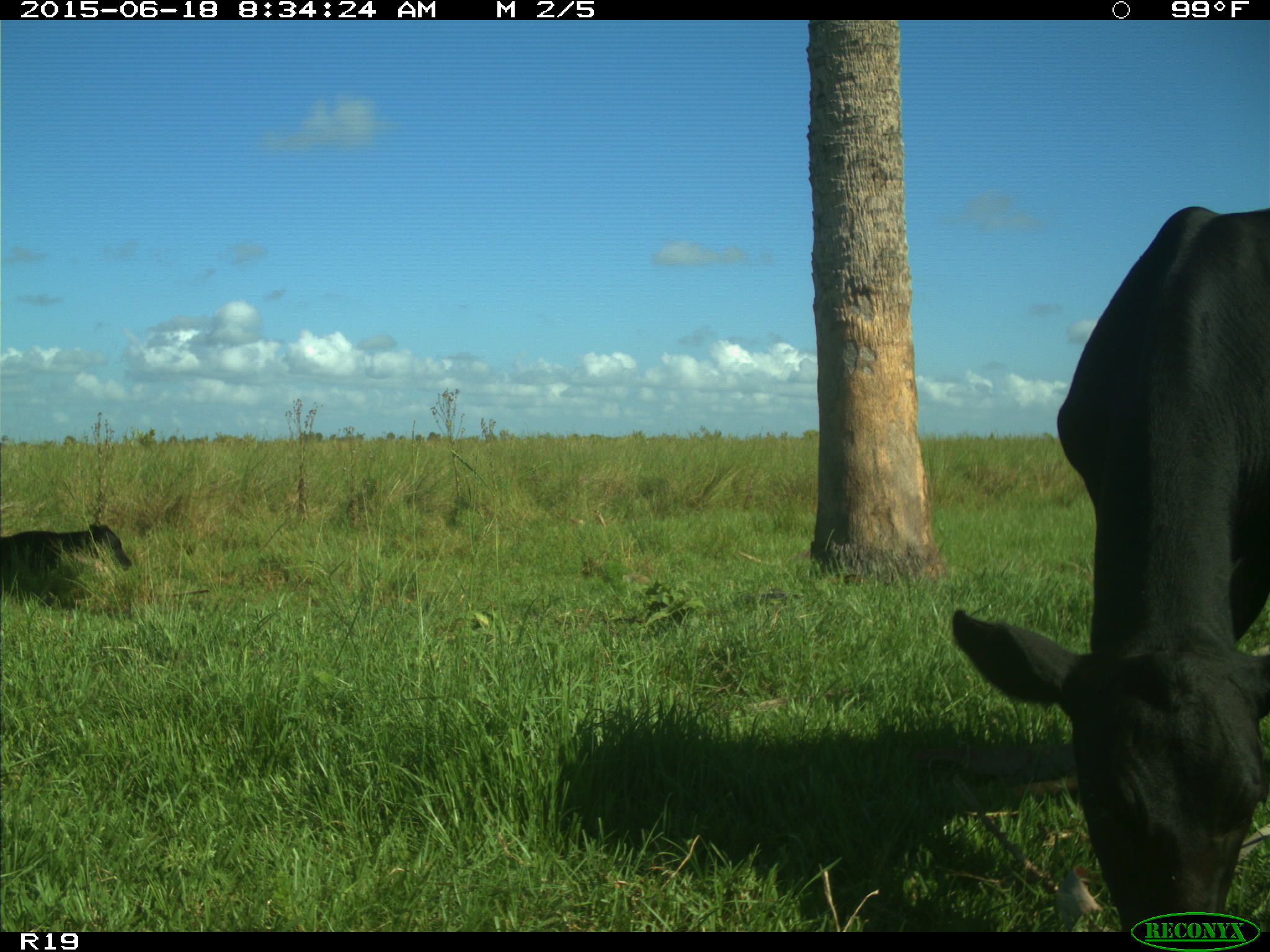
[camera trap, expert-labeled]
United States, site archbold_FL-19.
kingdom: Animalia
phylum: Chordata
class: Mammalia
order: Artiodactyla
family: Bovidae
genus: Bos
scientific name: Bos taurus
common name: domestic cow